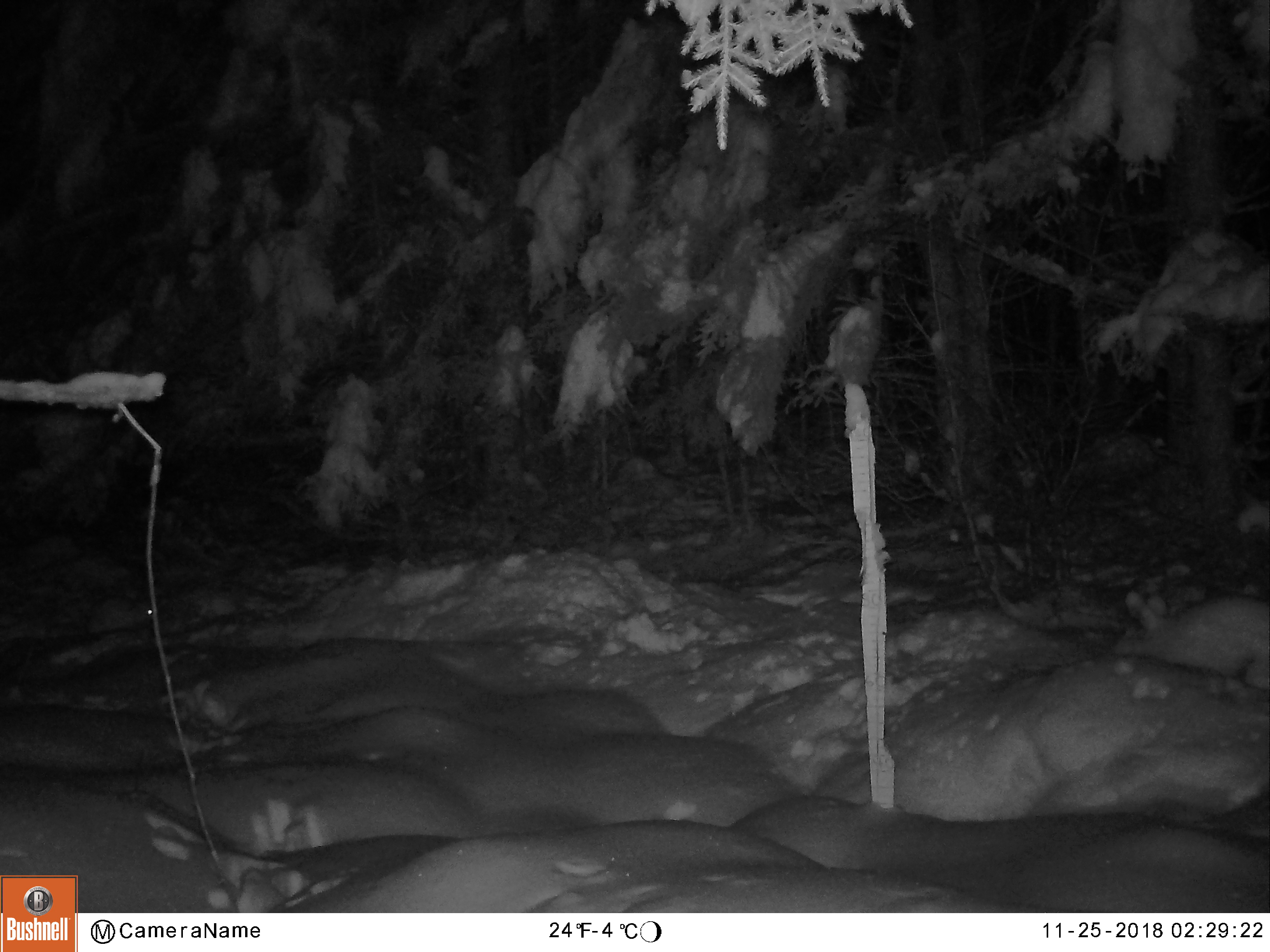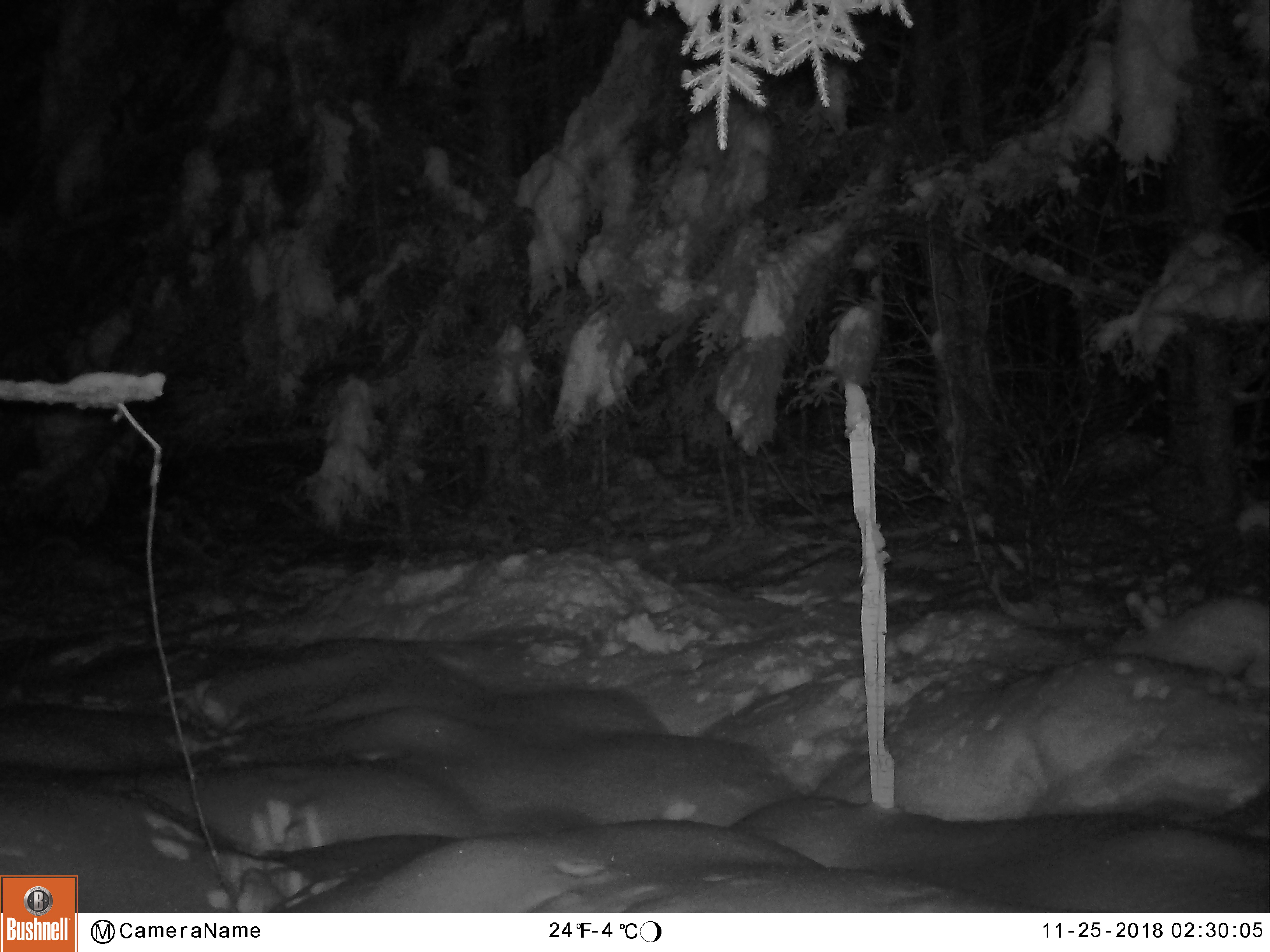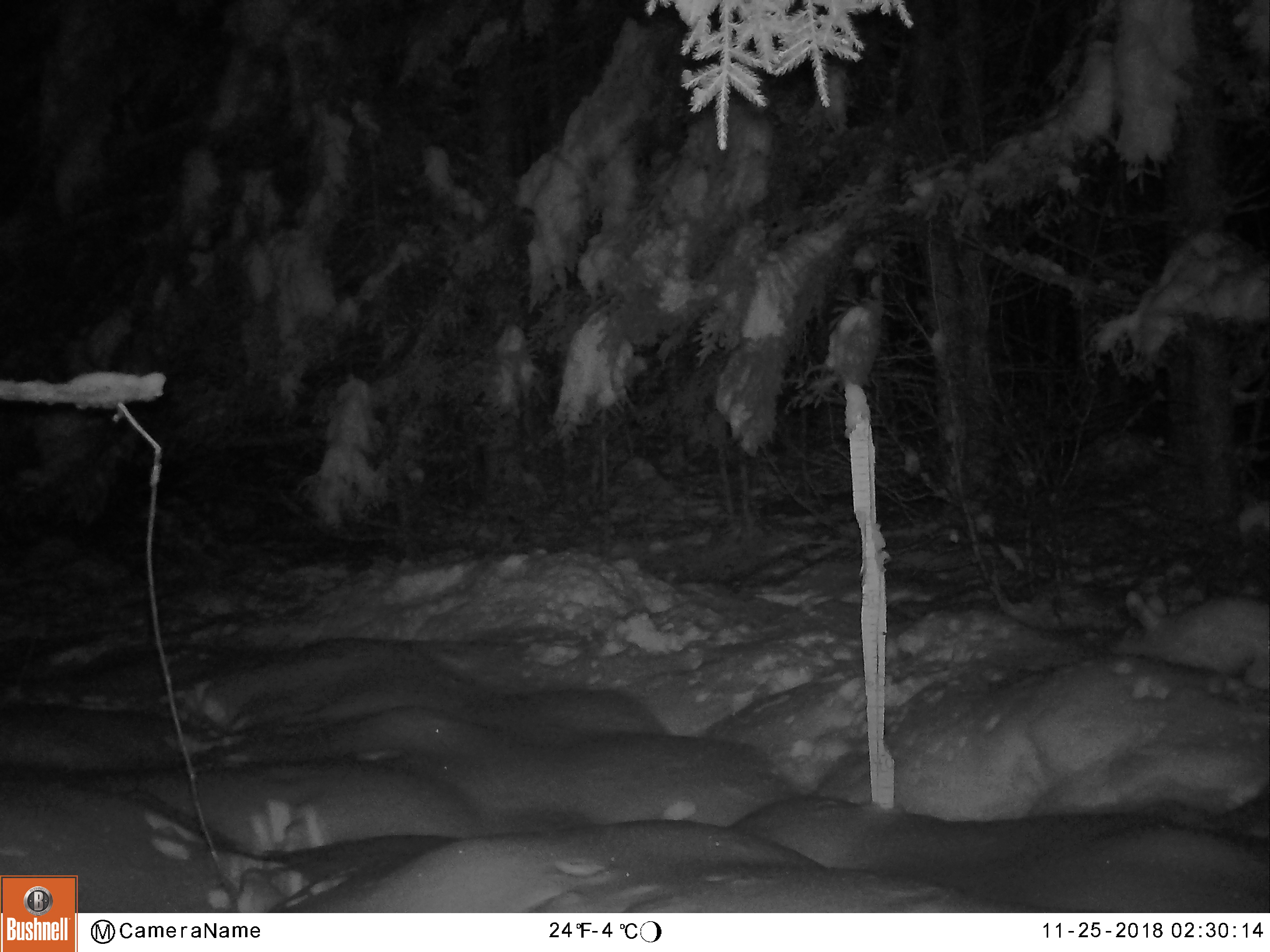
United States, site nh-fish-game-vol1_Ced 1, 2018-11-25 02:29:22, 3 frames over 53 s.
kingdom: Animalia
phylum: Chordata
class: Mammalia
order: Lagomorpha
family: Leporidae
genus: Lepus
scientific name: Lepus americanus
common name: snowshoe hare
Snowshoe hare (Lepus americanus).